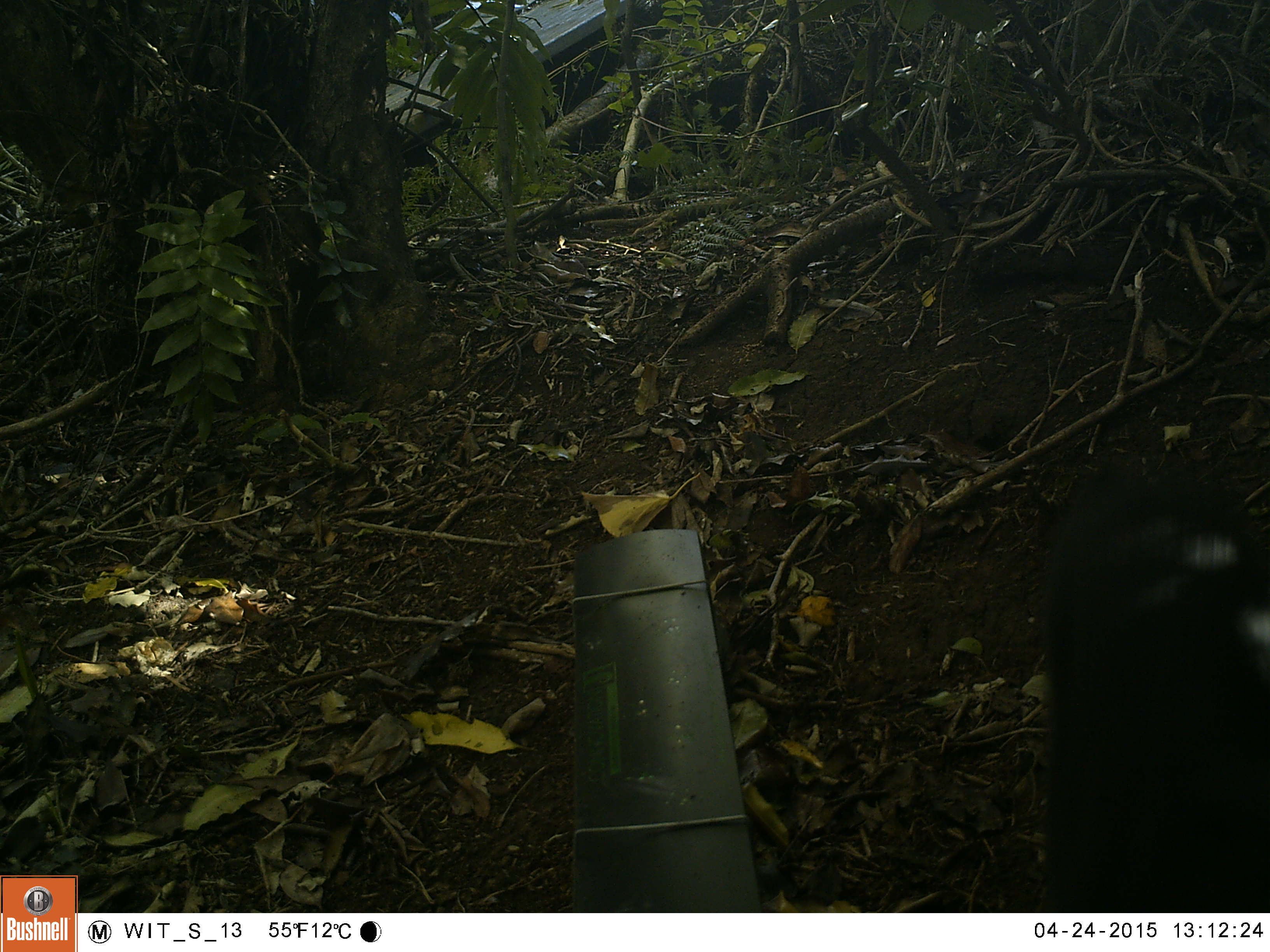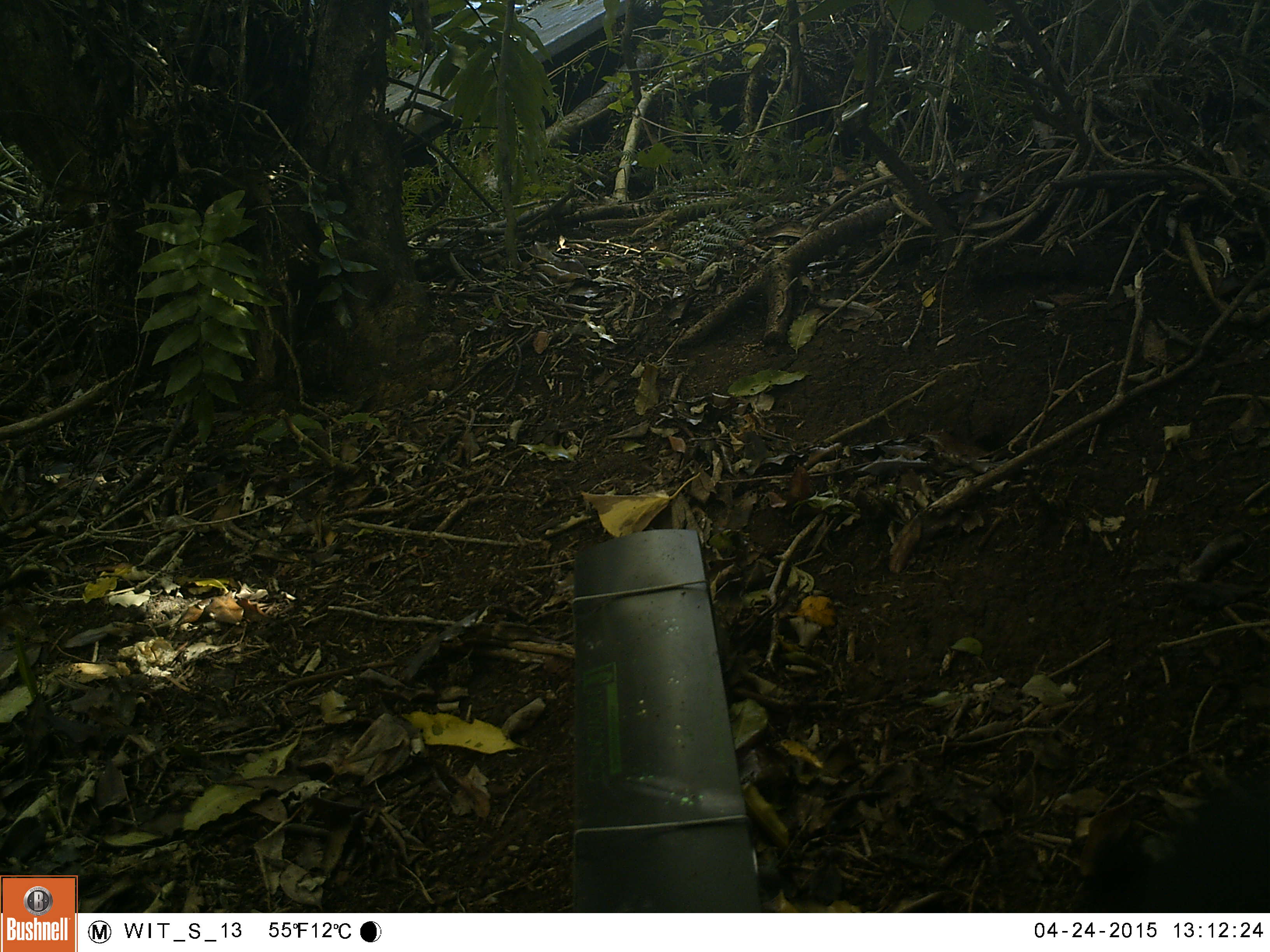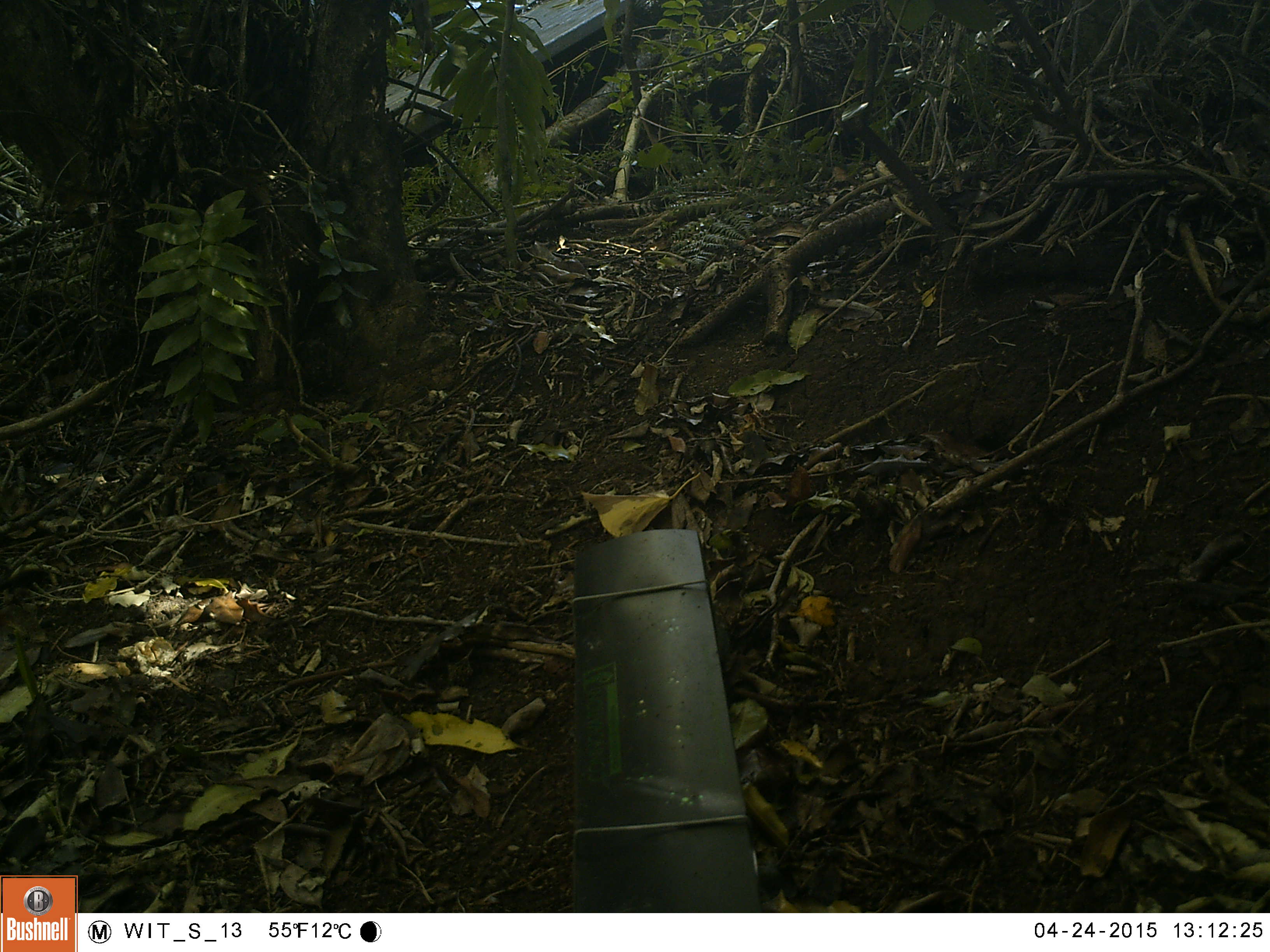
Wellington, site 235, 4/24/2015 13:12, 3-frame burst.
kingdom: Animalia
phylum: Chordata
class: Mammalia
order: Carnivora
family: Felidae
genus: Felis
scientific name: Felis catus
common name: cat